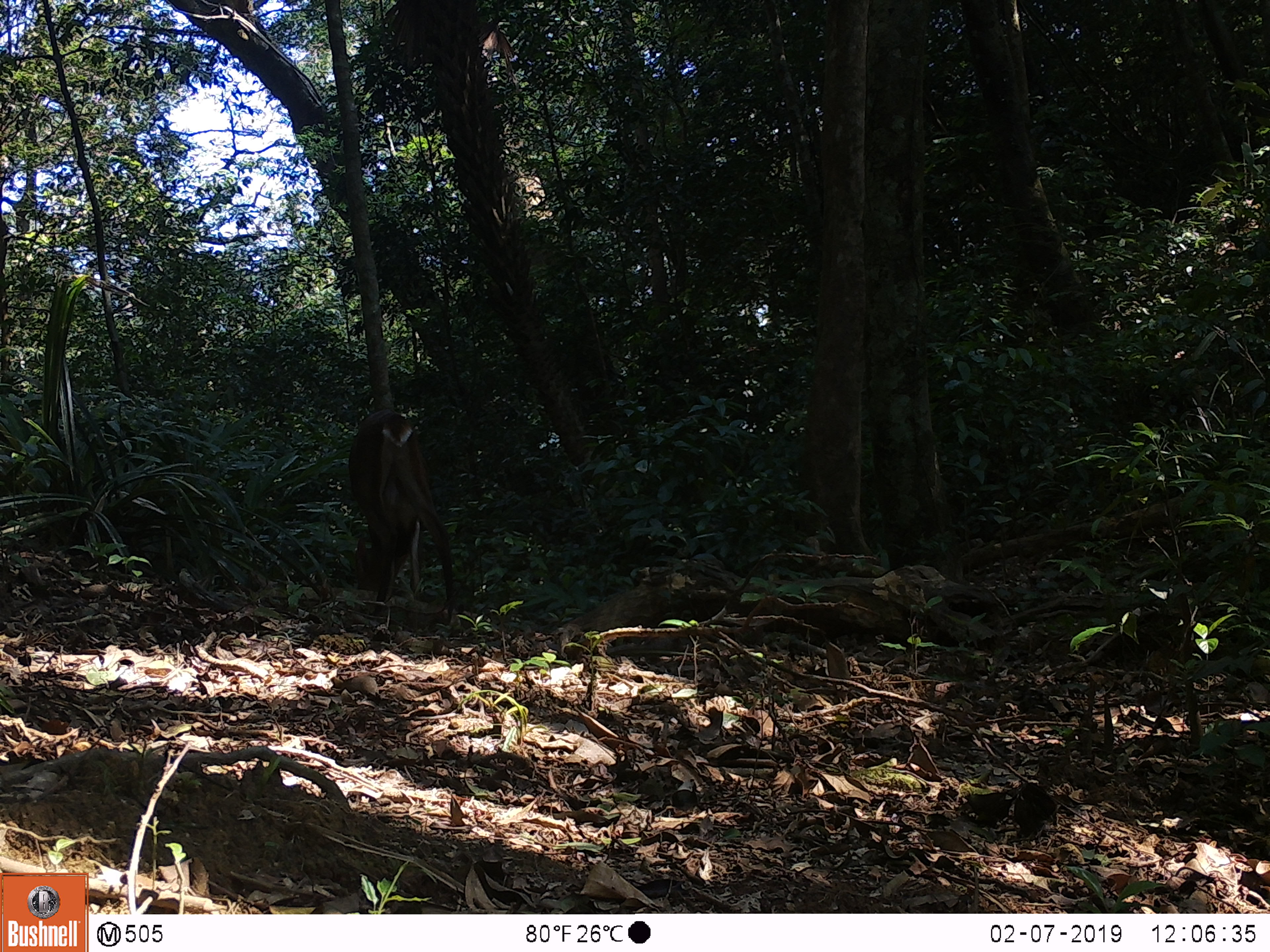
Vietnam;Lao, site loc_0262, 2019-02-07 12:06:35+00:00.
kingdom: Animalia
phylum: Chordata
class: Mammalia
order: Artiodactyla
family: Cervidae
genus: Muntiacus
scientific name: Muntiacus vuquangensis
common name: large-antlered muntjac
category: large antlered muntjac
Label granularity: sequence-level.